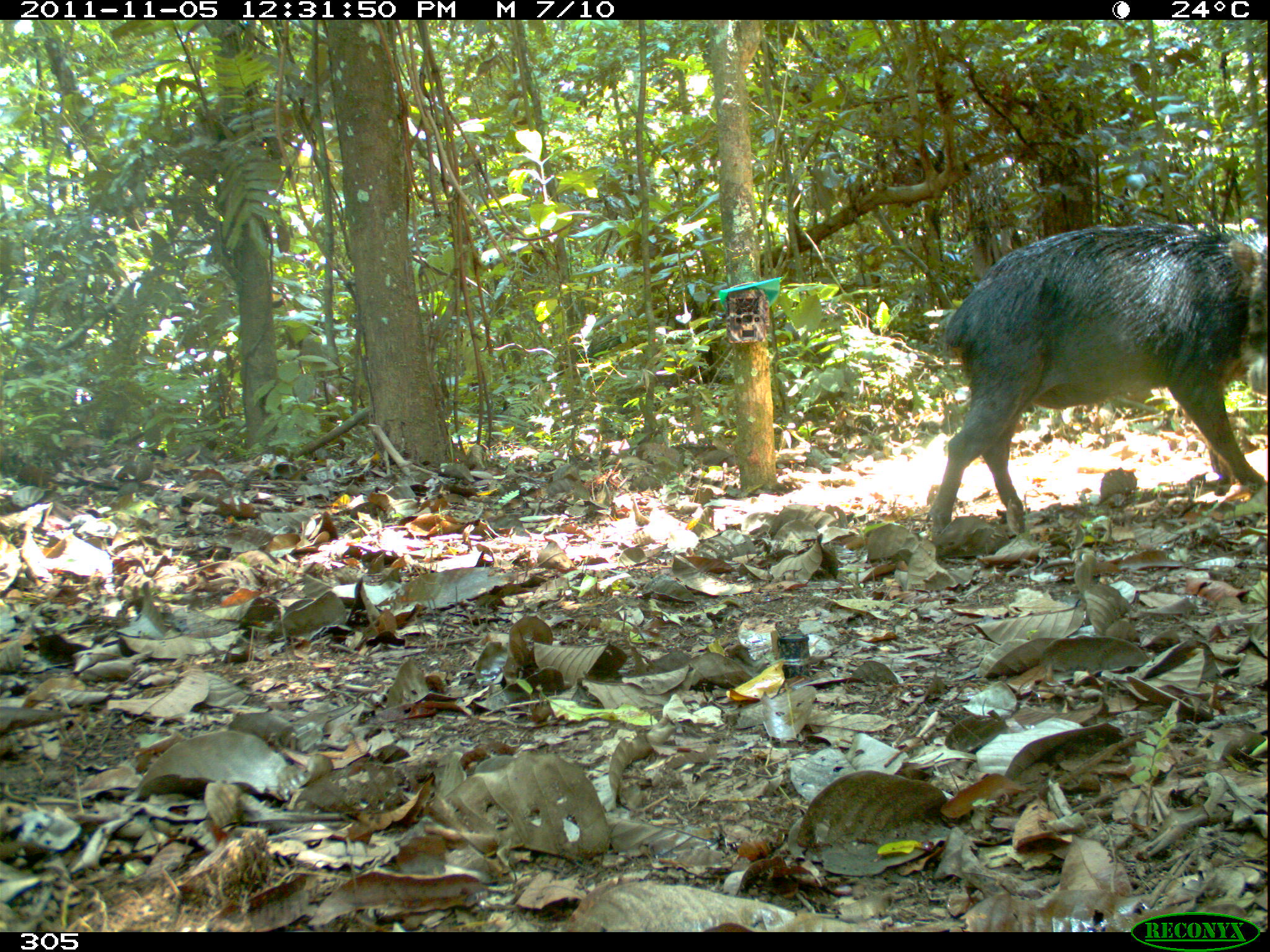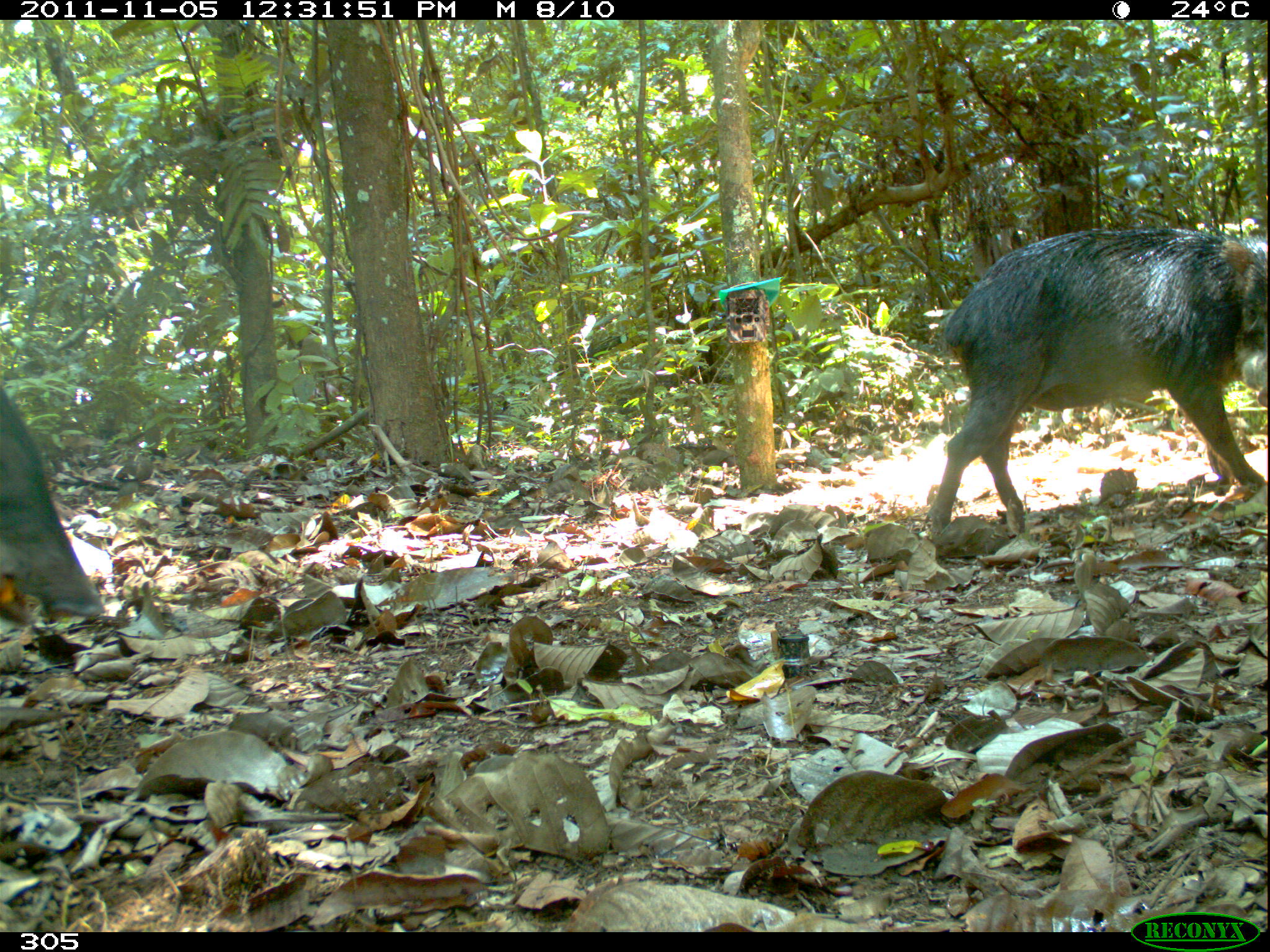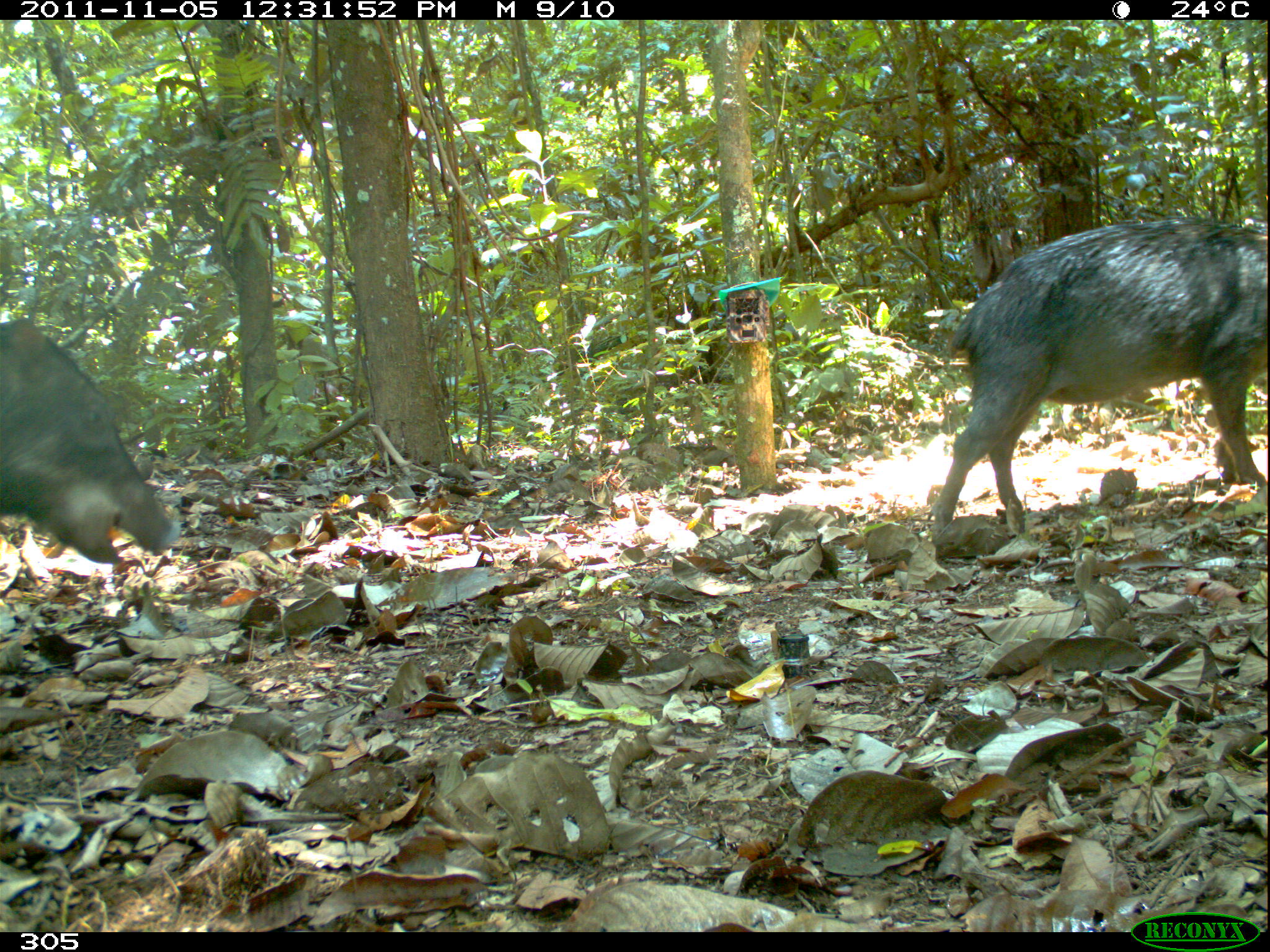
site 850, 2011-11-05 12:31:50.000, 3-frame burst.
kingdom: Animalia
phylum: Chordata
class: Mammalia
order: Artiodactyla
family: Tayassuidae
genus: Tayassu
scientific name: Tayassu pecari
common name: white-lipped peccary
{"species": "Tayassu pecari (white-lipped peccary)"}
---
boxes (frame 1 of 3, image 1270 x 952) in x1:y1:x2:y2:
tayassu pecari: 924:221:1270:532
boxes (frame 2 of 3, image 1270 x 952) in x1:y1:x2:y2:
tayassu pecari: 922:228:1265:532; 0:384:104:622